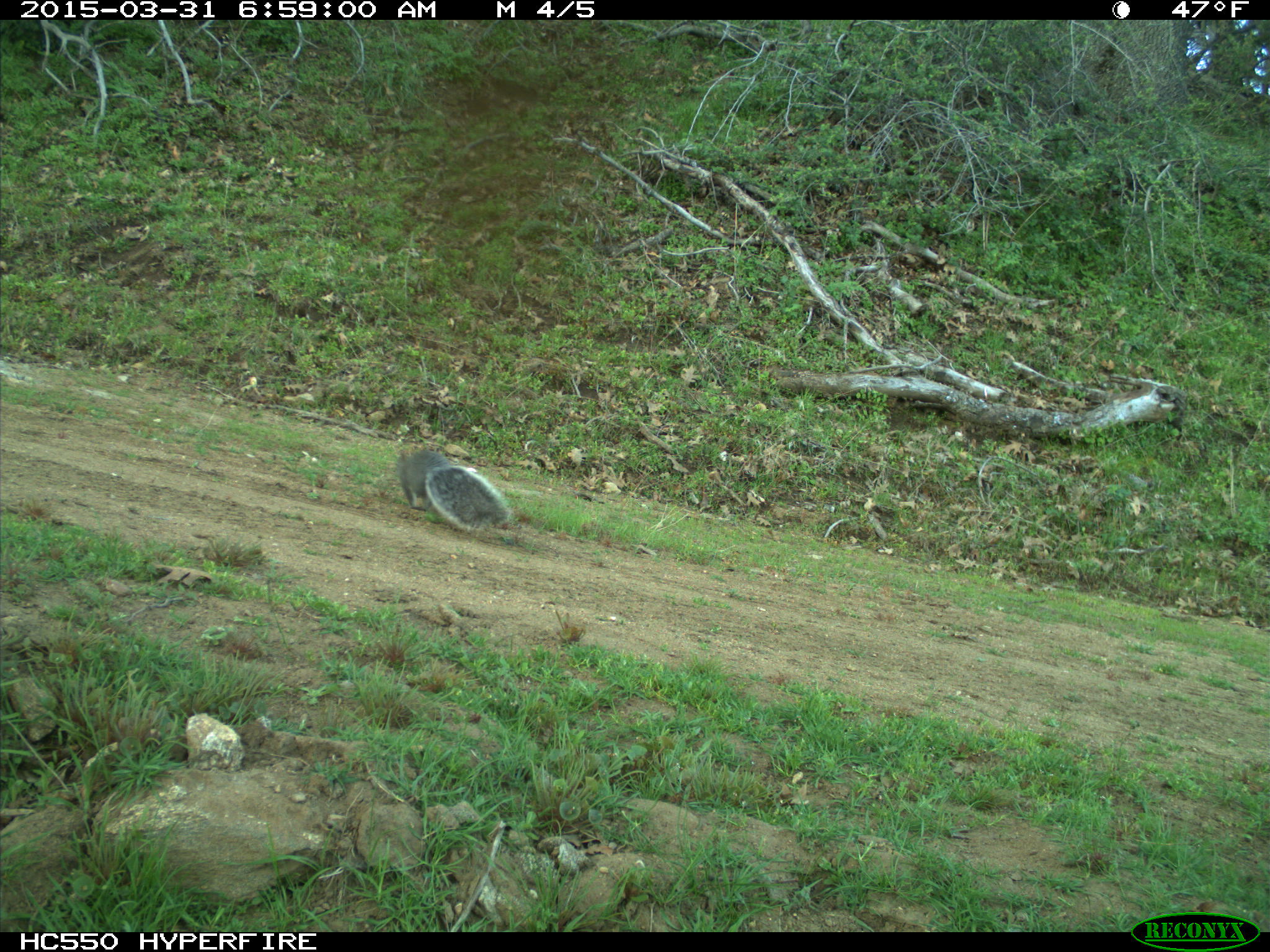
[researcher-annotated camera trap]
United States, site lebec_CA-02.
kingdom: Animalia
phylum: Chordata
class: Mammalia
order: Rodentia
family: Sciuridae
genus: Sciurus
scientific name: Sciurus carolinensis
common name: eastern gray squirrel